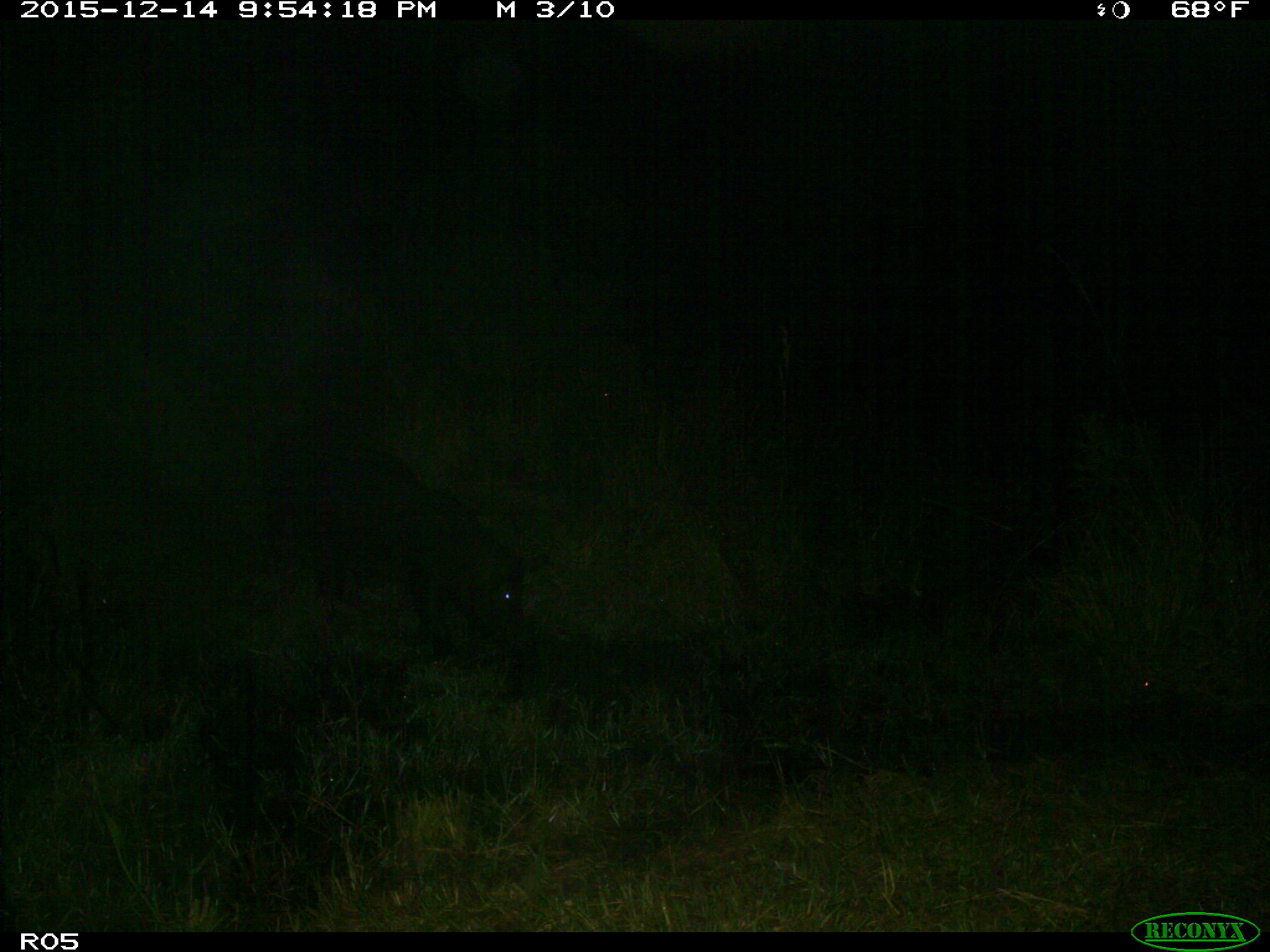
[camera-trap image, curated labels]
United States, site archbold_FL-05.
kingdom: Animalia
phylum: Chordata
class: Mammalia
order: Artiodactyla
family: Suidae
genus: Sus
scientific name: Sus scrofa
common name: wild boar